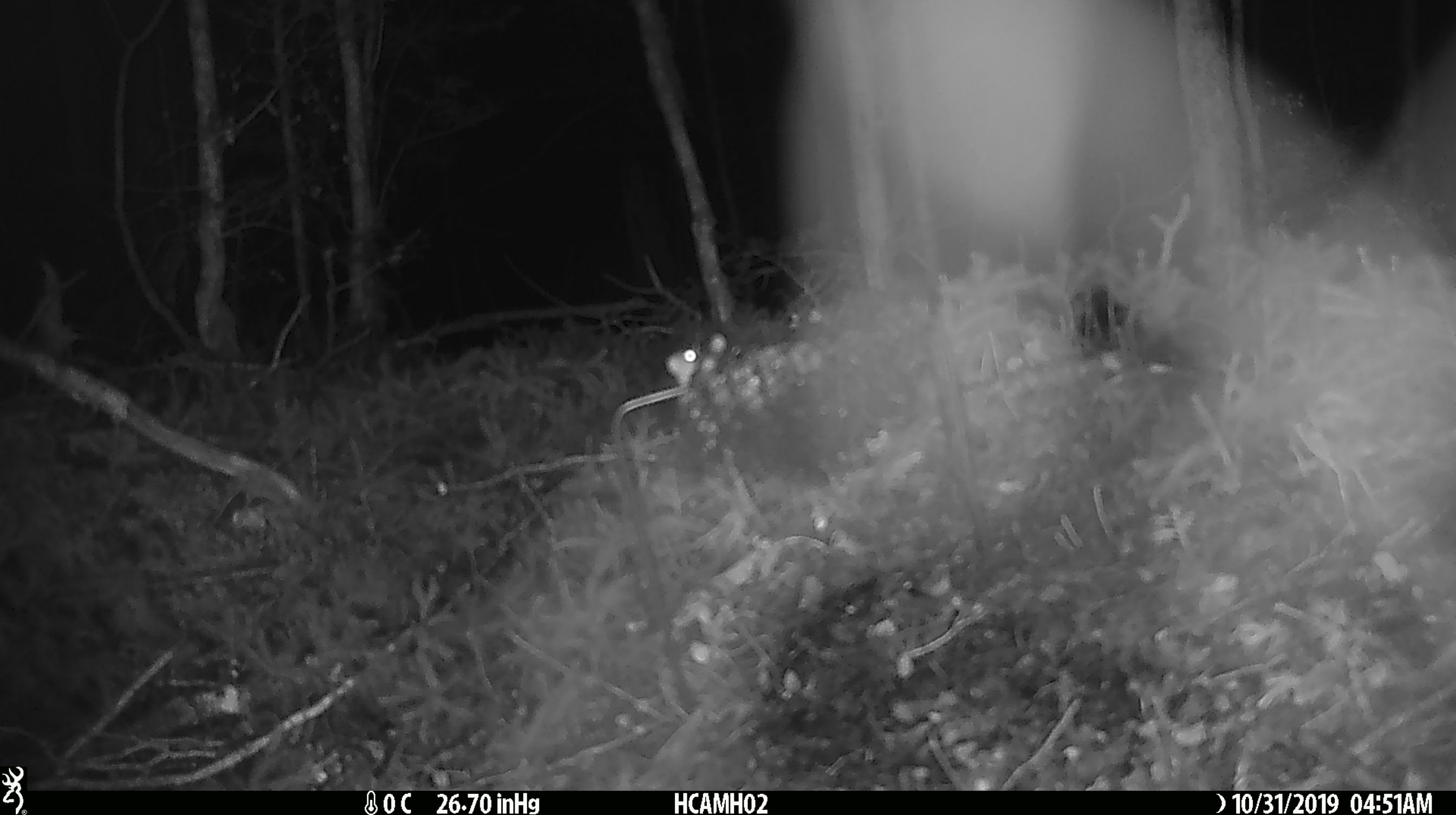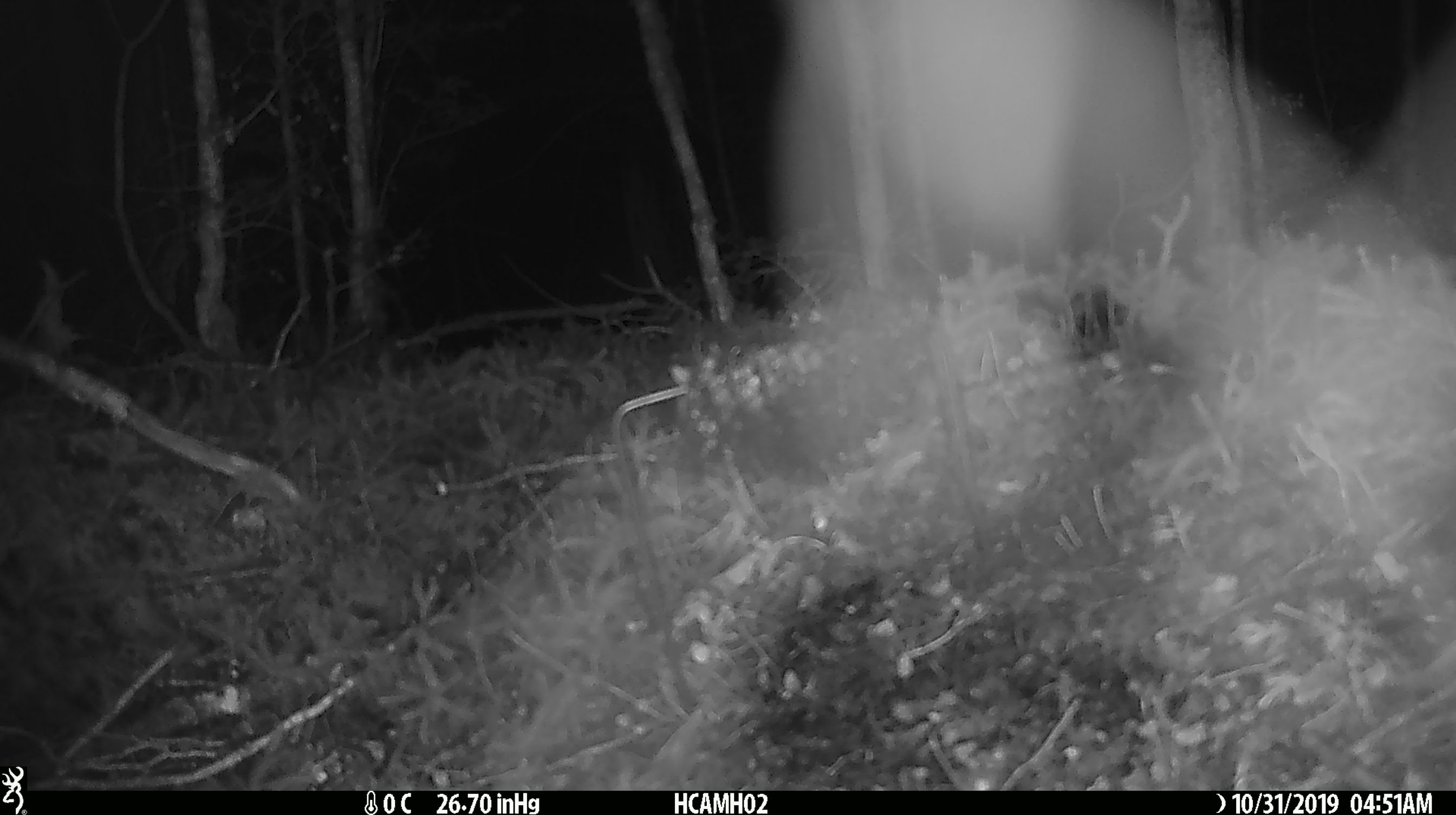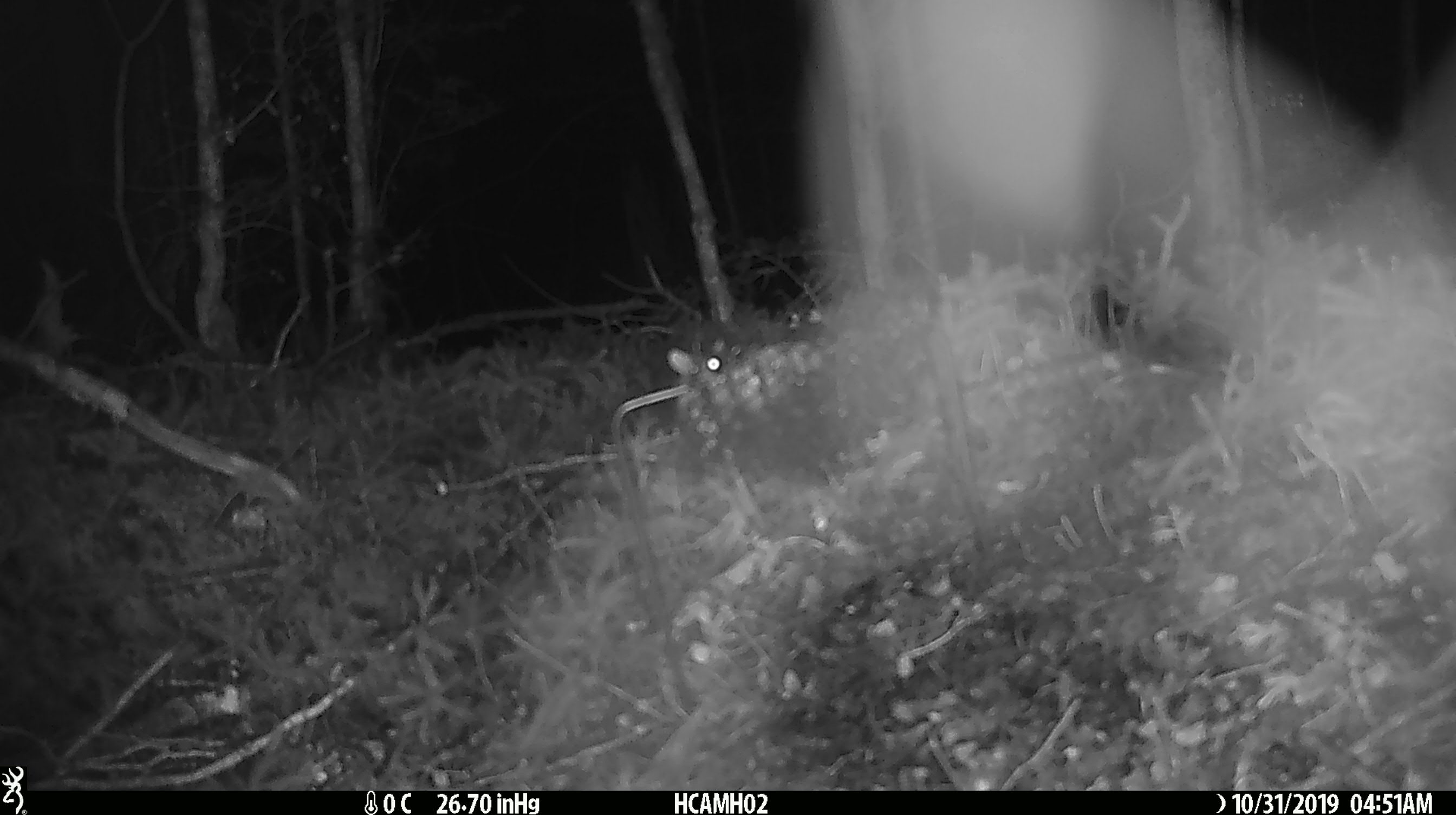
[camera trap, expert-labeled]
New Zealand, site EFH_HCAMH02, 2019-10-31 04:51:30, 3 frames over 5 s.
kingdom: Animalia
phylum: Chordata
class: Mammalia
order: Rodentia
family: Muridae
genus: Mus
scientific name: Mus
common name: mouse